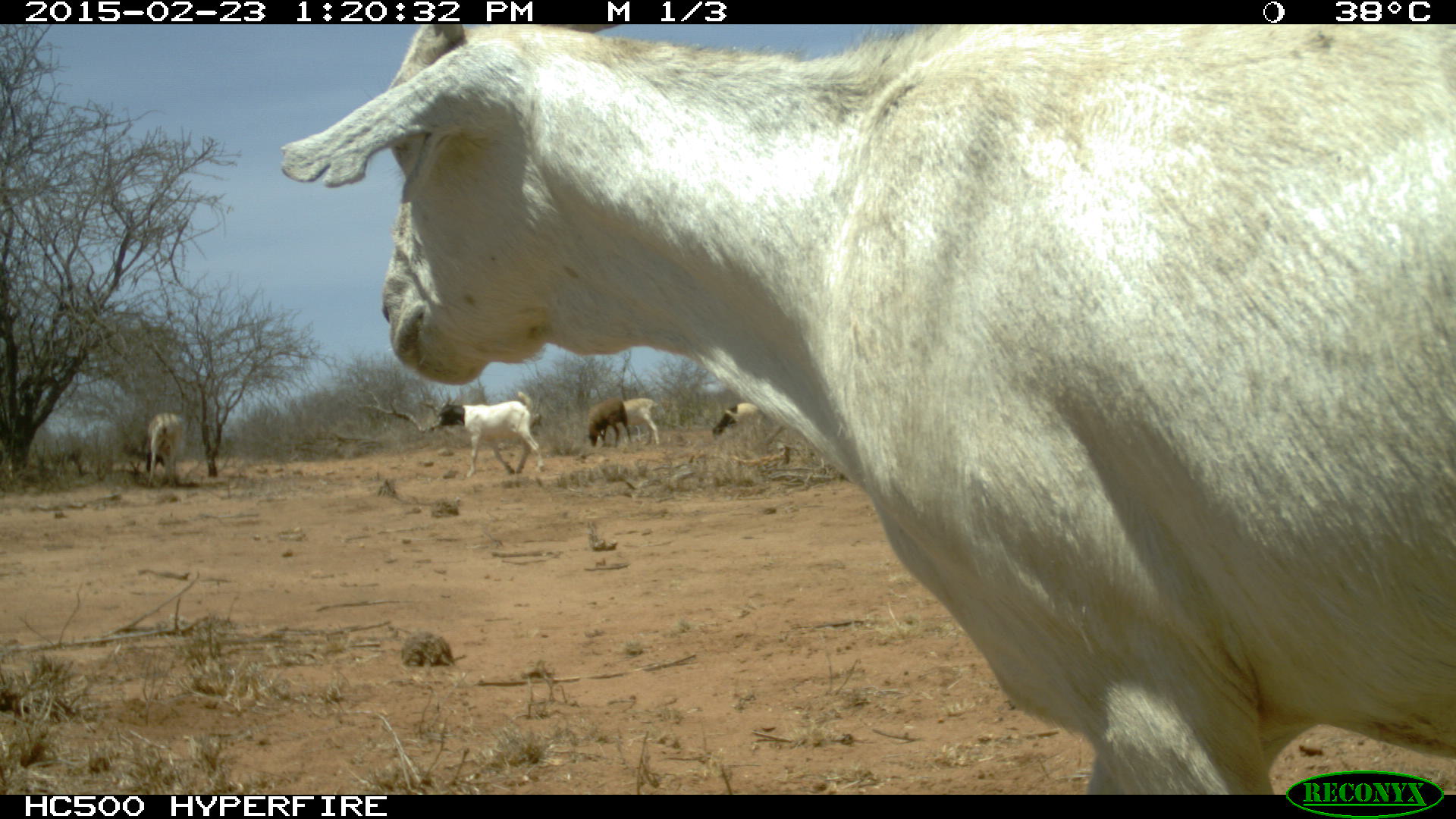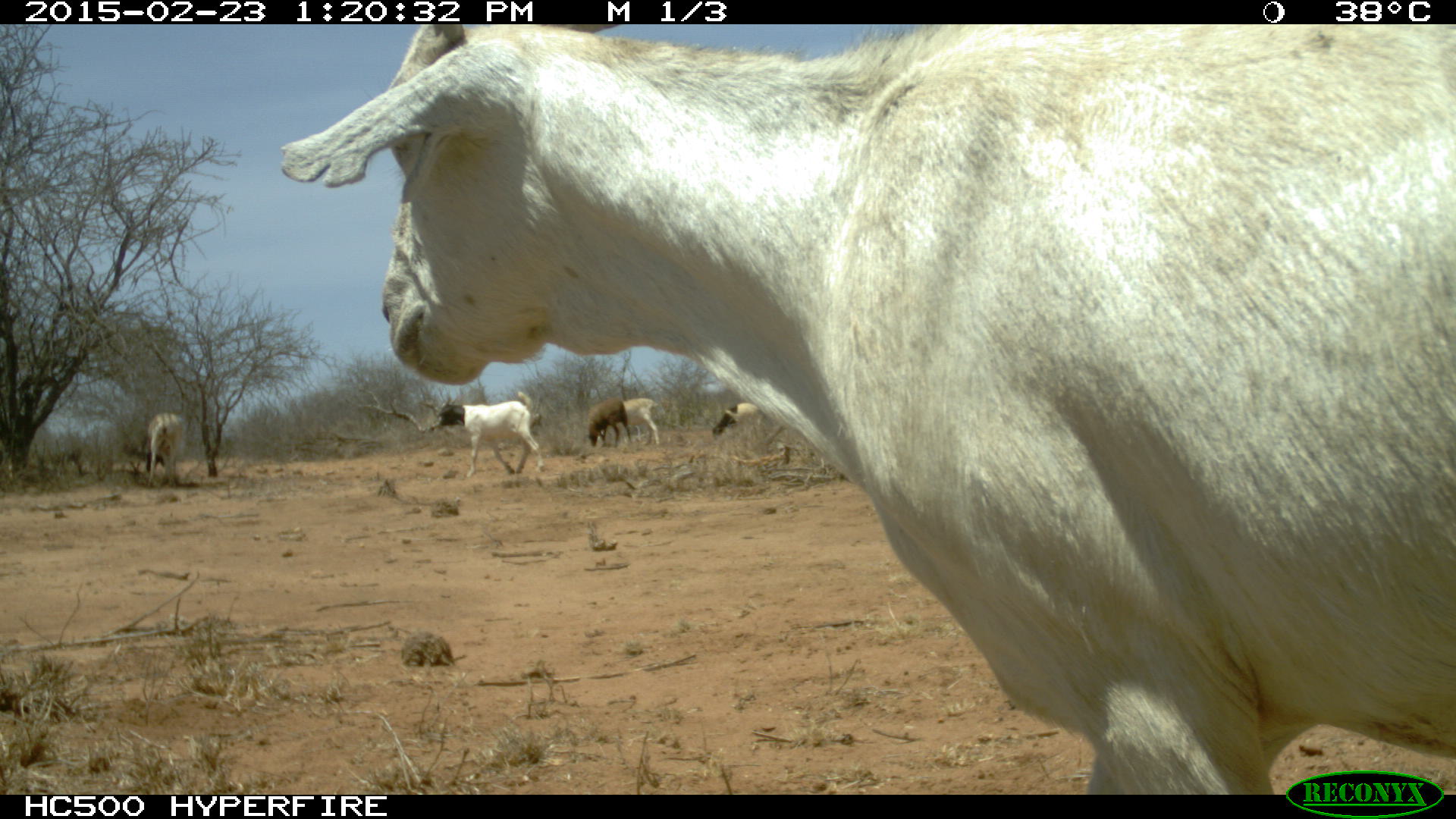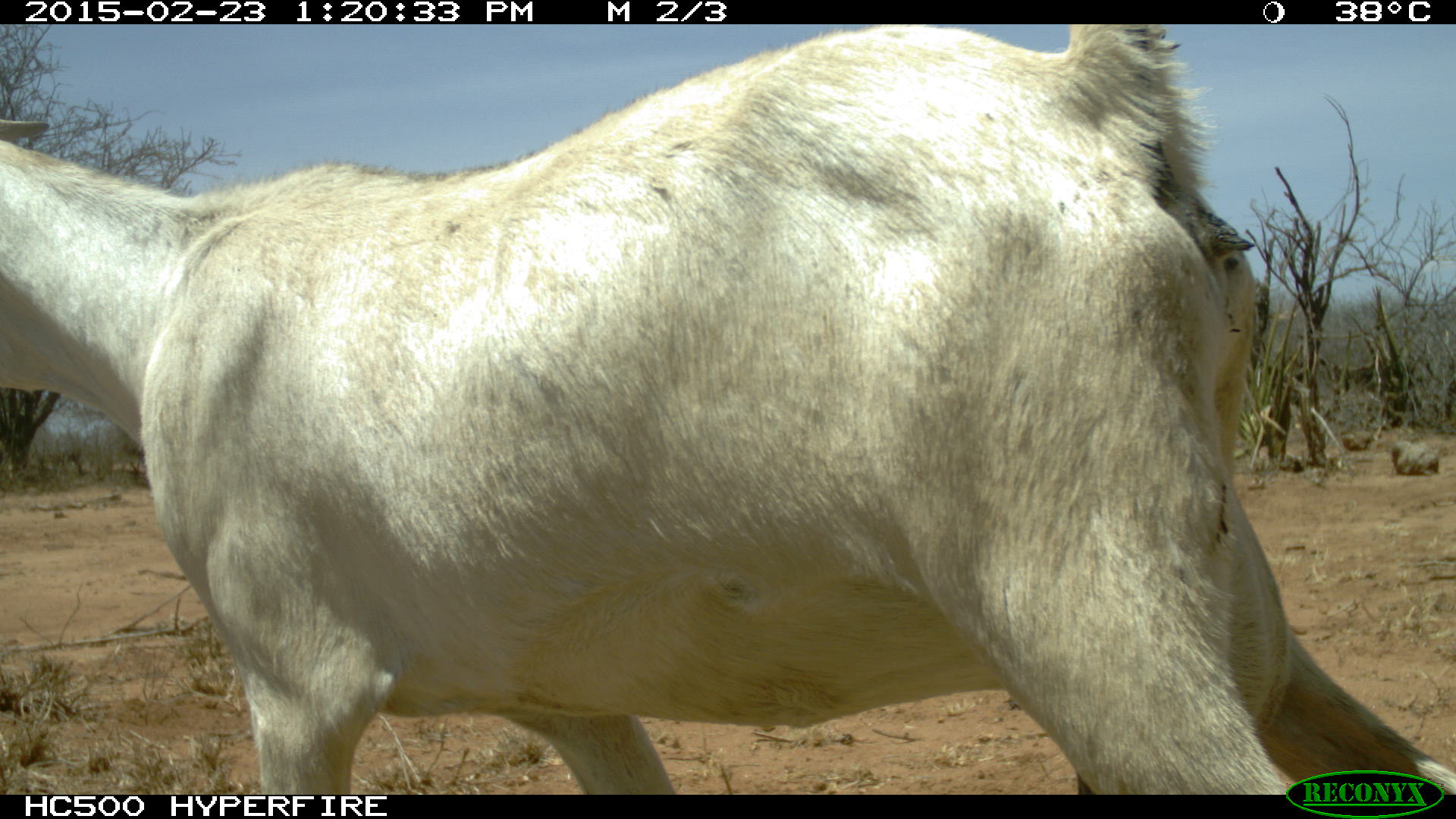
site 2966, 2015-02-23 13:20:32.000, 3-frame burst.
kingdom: Animalia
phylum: Chordata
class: Mammalia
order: Artiodactyla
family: Bovidae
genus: Ovis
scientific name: Ovis aries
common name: domestic sheep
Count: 4.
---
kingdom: Animalia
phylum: Chordata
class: Mammalia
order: Artiodactyla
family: Bovidae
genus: Capra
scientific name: Capra aegagrus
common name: wild goat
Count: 4.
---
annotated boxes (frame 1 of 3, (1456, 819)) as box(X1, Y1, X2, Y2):
ovis aries: box(280, 27, 1453, 787); box(437, 391, 543, 476); box(145, 412, 183, 488); box(585, 397, 633, 444); box(617, 398, 660, 442); box(712, 403, 761, 435)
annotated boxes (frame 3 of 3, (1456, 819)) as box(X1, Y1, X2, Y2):
ovis aries: box(0, 27, 1453, 788)